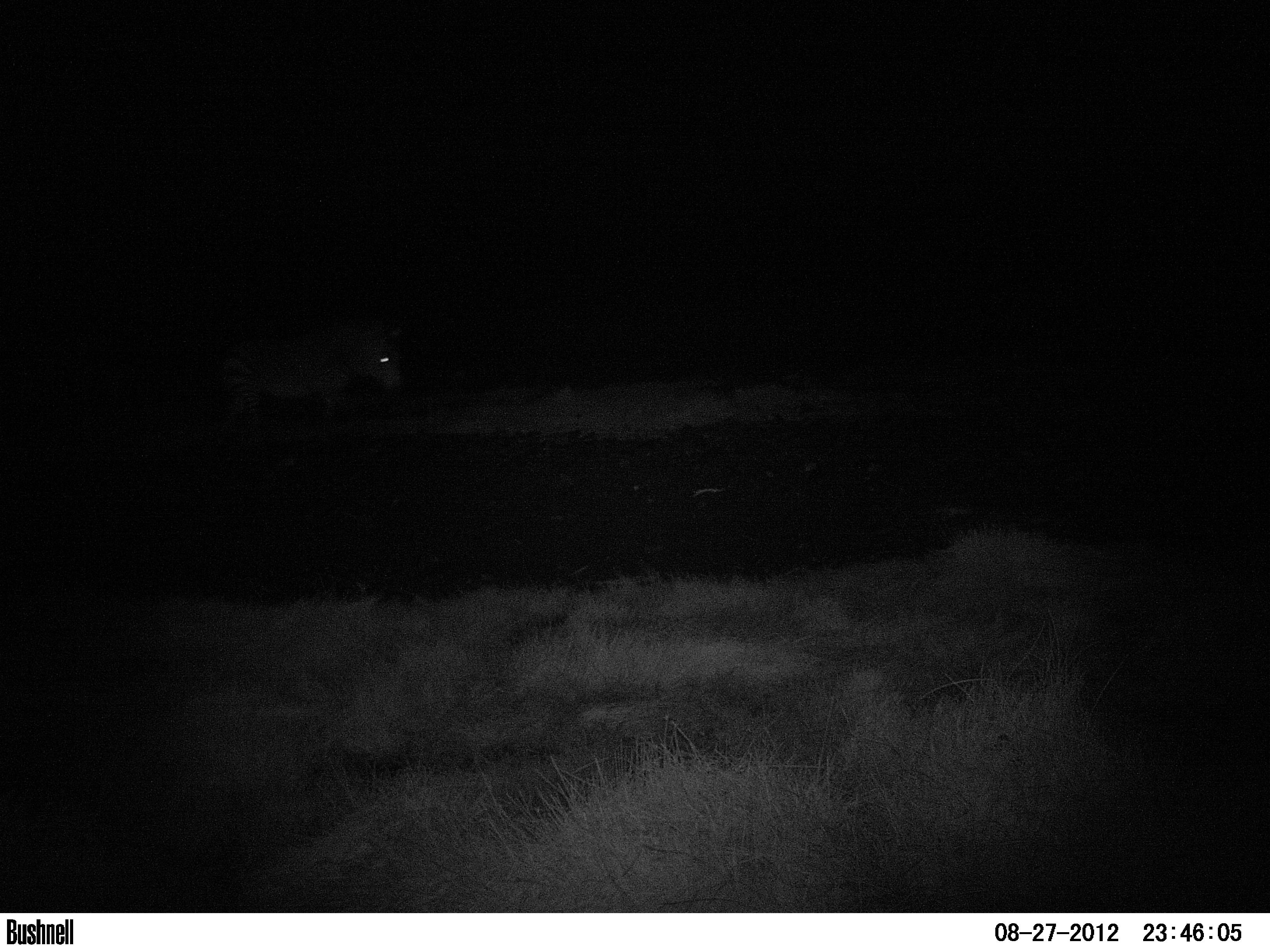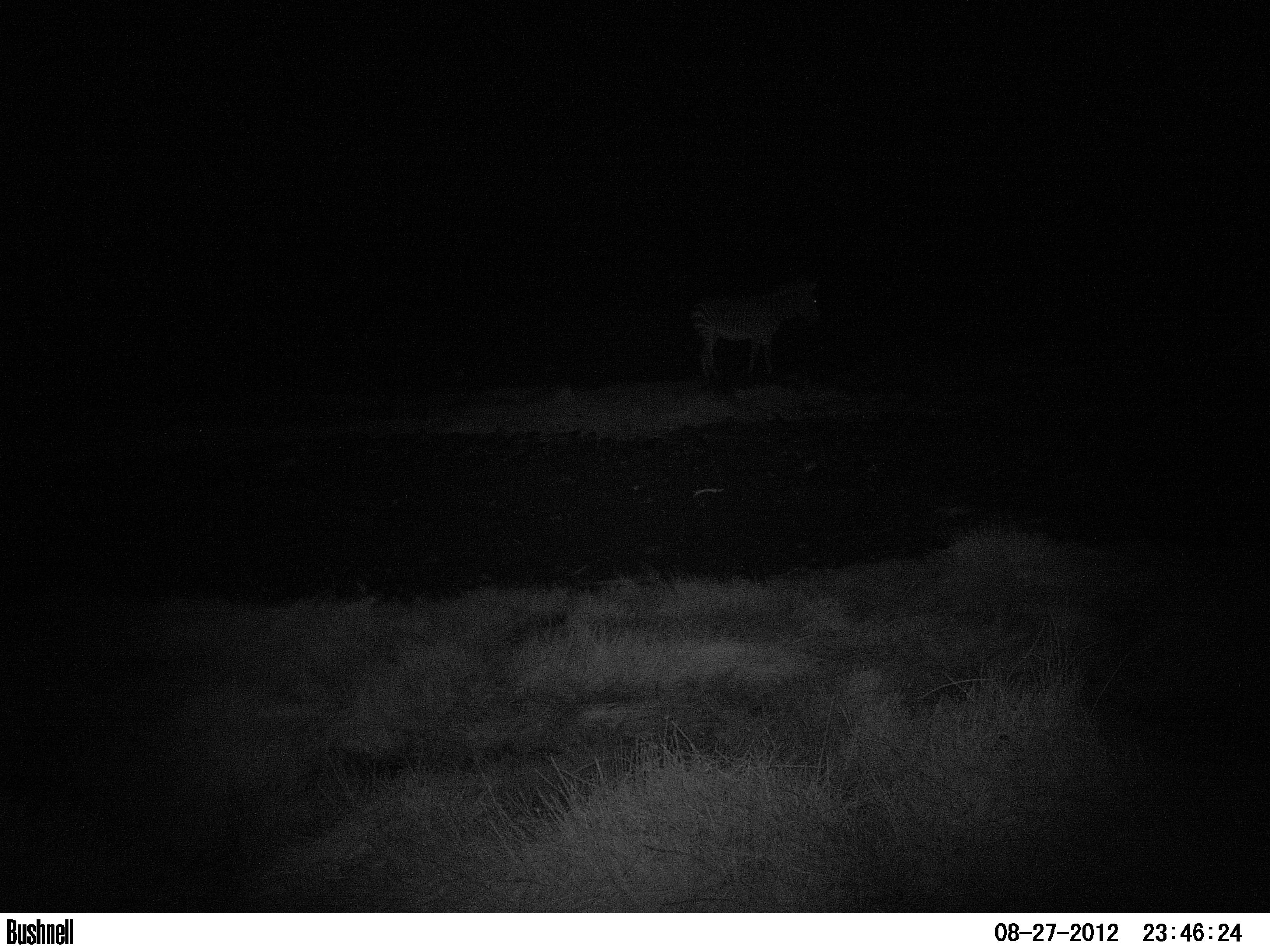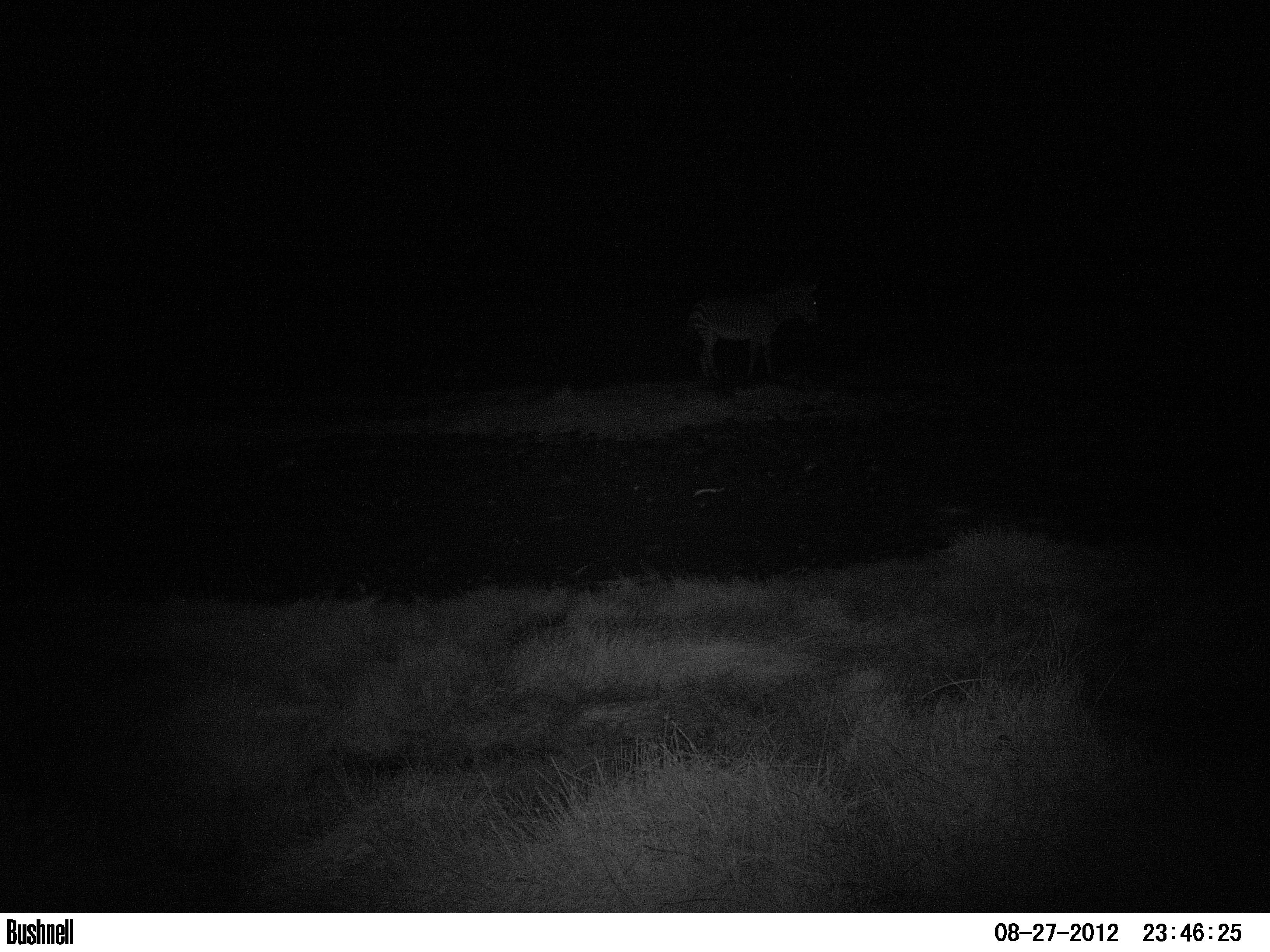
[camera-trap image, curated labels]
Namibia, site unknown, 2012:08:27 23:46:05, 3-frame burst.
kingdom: Animalia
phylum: Chordata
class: Mammalia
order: Perissodactyla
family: Equidae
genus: Equus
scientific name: Equus zebra hartmannae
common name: hartmann's mountain zebra